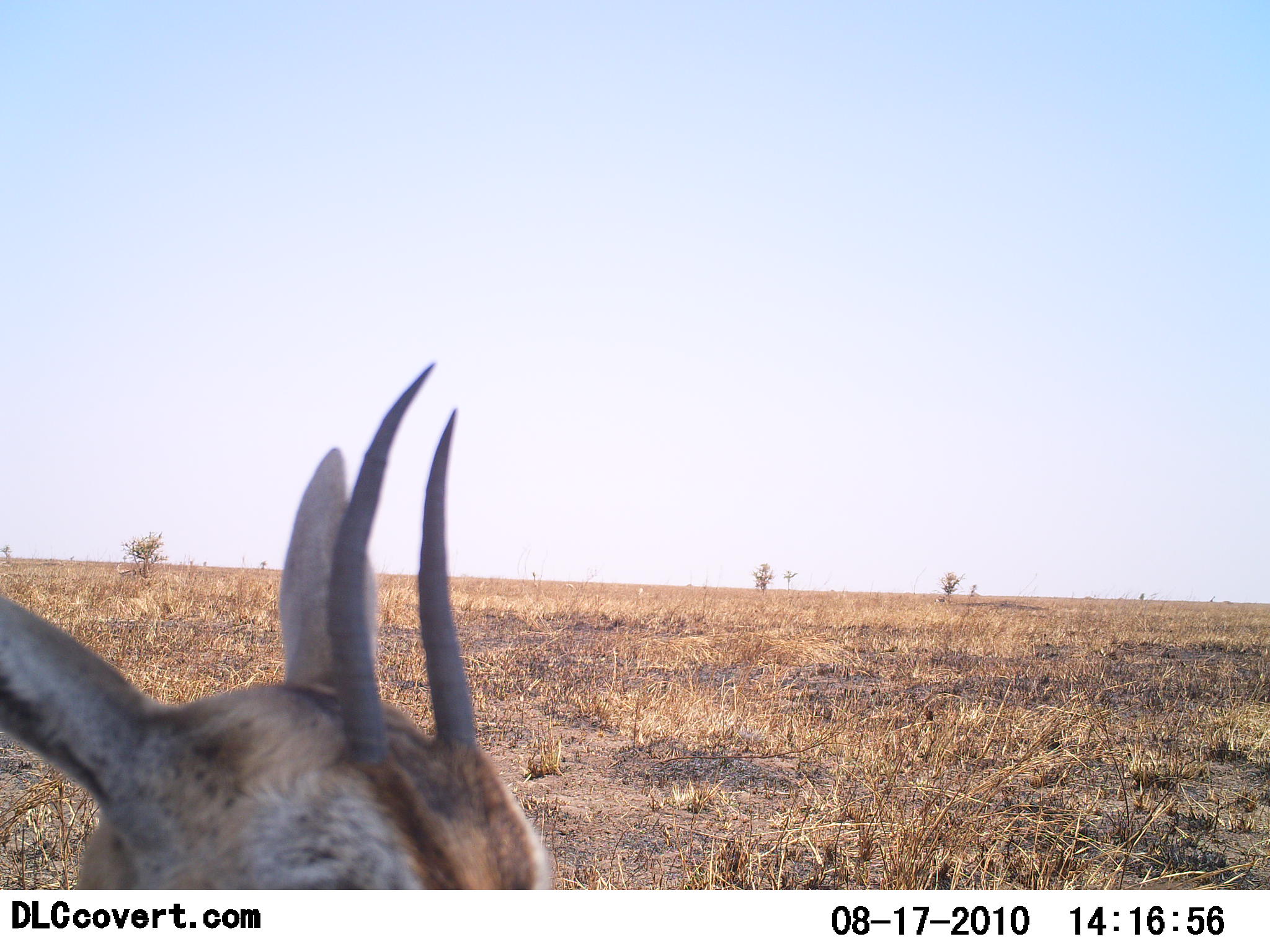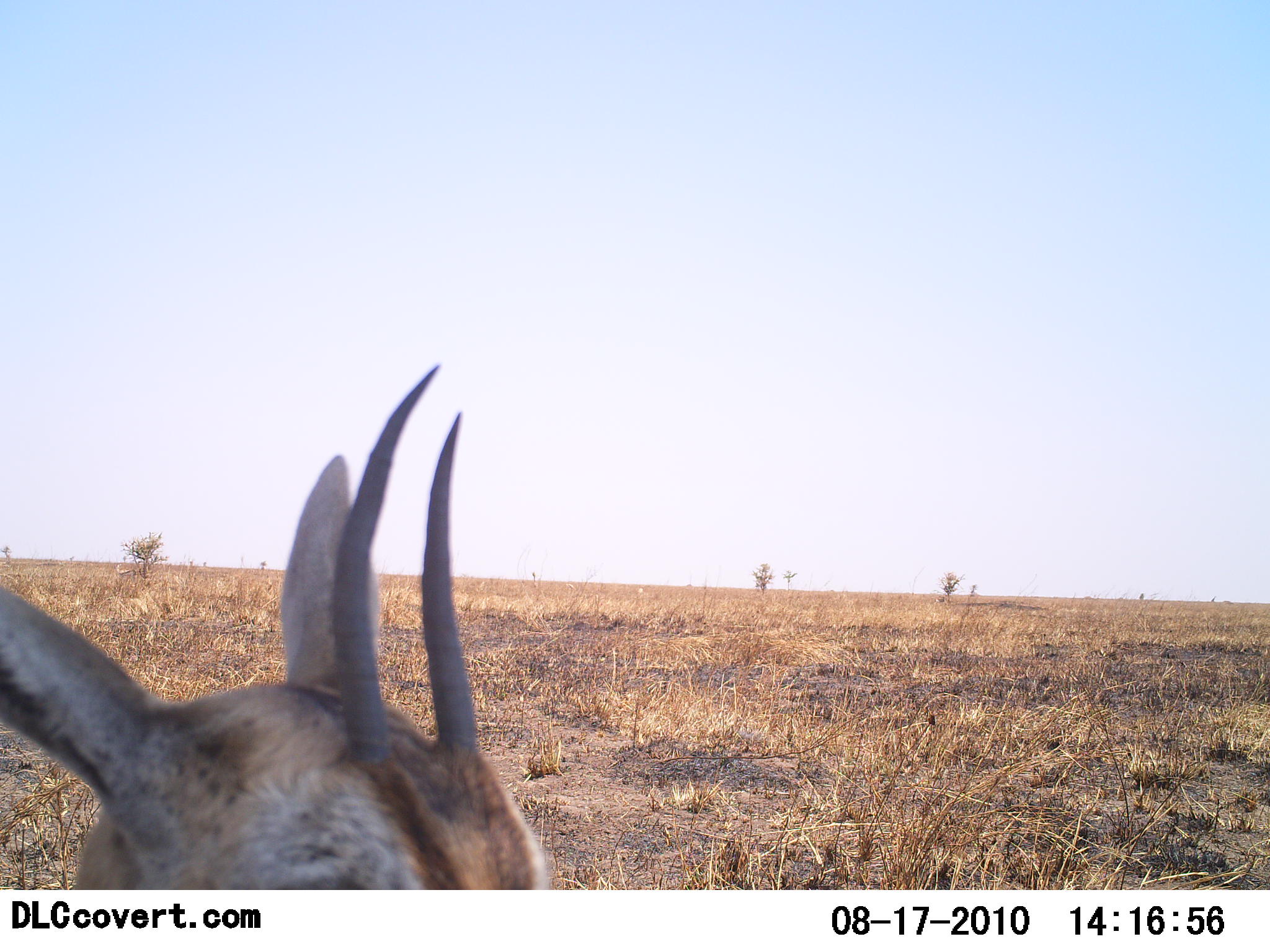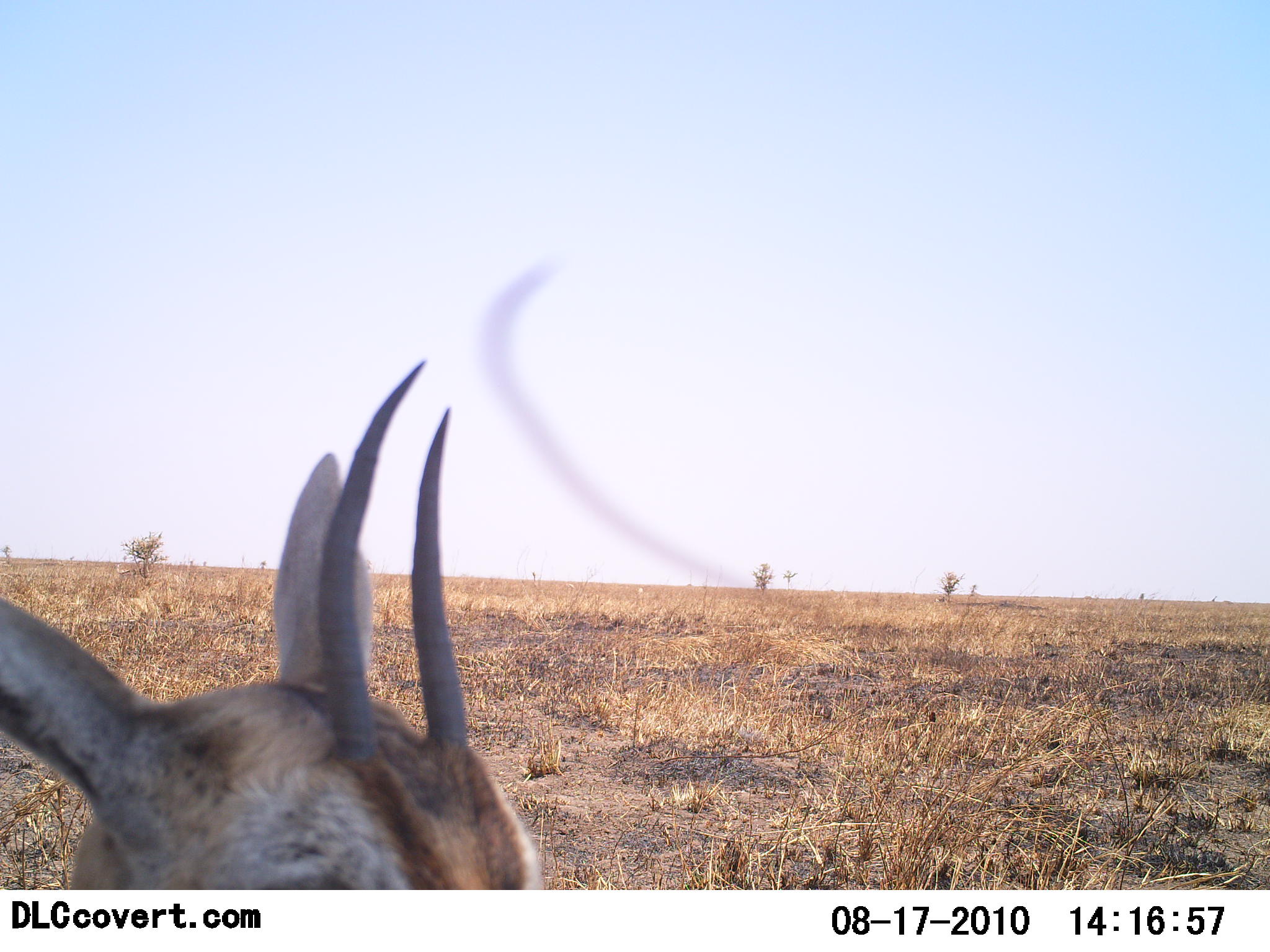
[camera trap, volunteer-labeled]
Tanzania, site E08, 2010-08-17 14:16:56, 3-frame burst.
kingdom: Animalia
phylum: Chordata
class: Mammalia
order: Artiodactyla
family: Bovidae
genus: Nanger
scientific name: Nanger granti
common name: grant's gazelle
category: gazellegrants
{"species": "gazellegrants (grant's gazelle) (Nanger granti)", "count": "1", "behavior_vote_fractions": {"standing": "90%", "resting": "10%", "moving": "0%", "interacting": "0%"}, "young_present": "0%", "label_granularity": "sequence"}